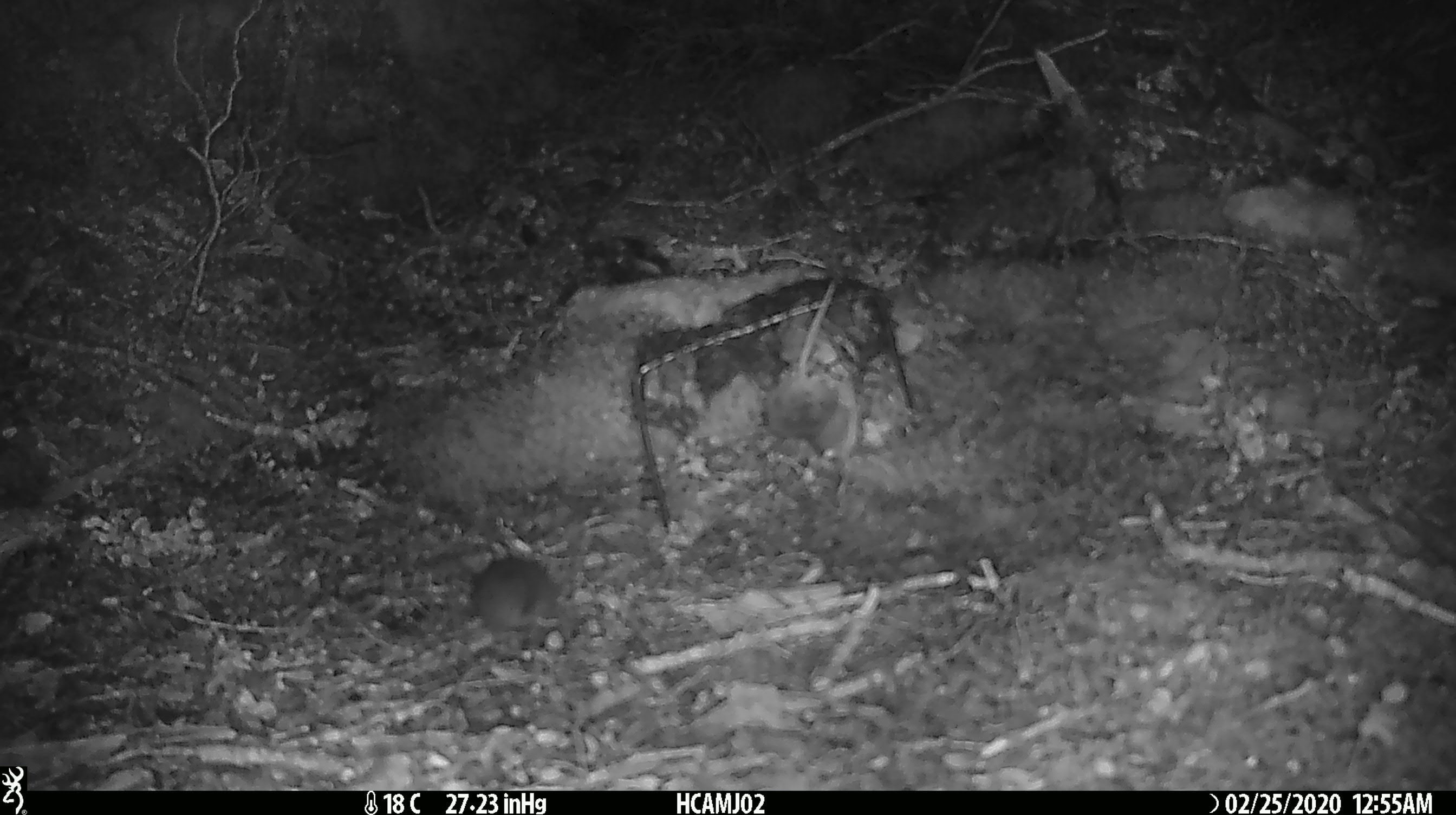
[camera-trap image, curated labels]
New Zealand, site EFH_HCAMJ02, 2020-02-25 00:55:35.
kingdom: Animalia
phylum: Chordata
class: Mammalia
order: Rodentia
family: Muridae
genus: Mus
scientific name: Mus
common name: mouse